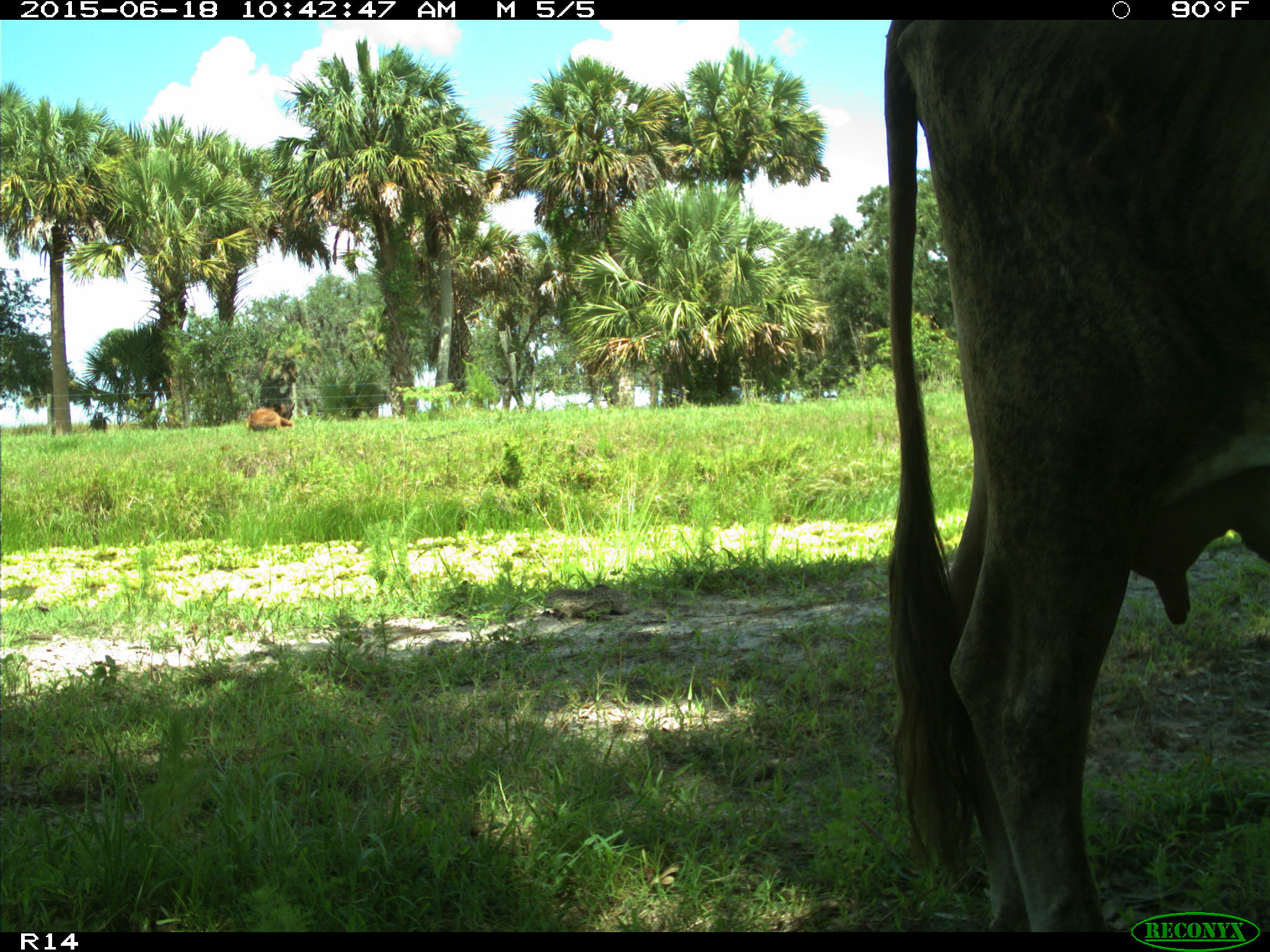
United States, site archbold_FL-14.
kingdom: Animalia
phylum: Chordata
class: Mammalia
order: Artiodactyla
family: Bovidae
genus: Bos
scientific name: Bos taurus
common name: domestic cow